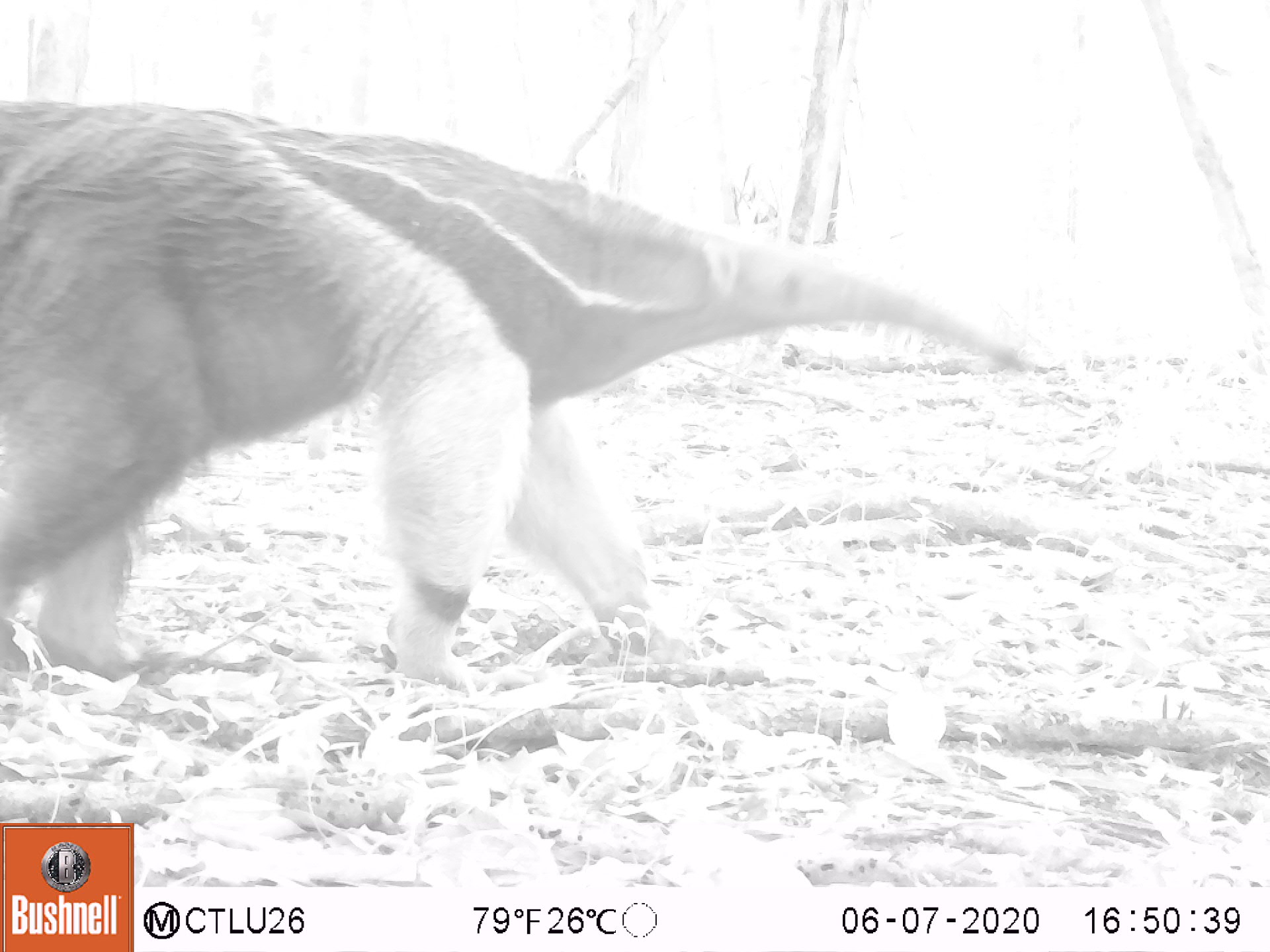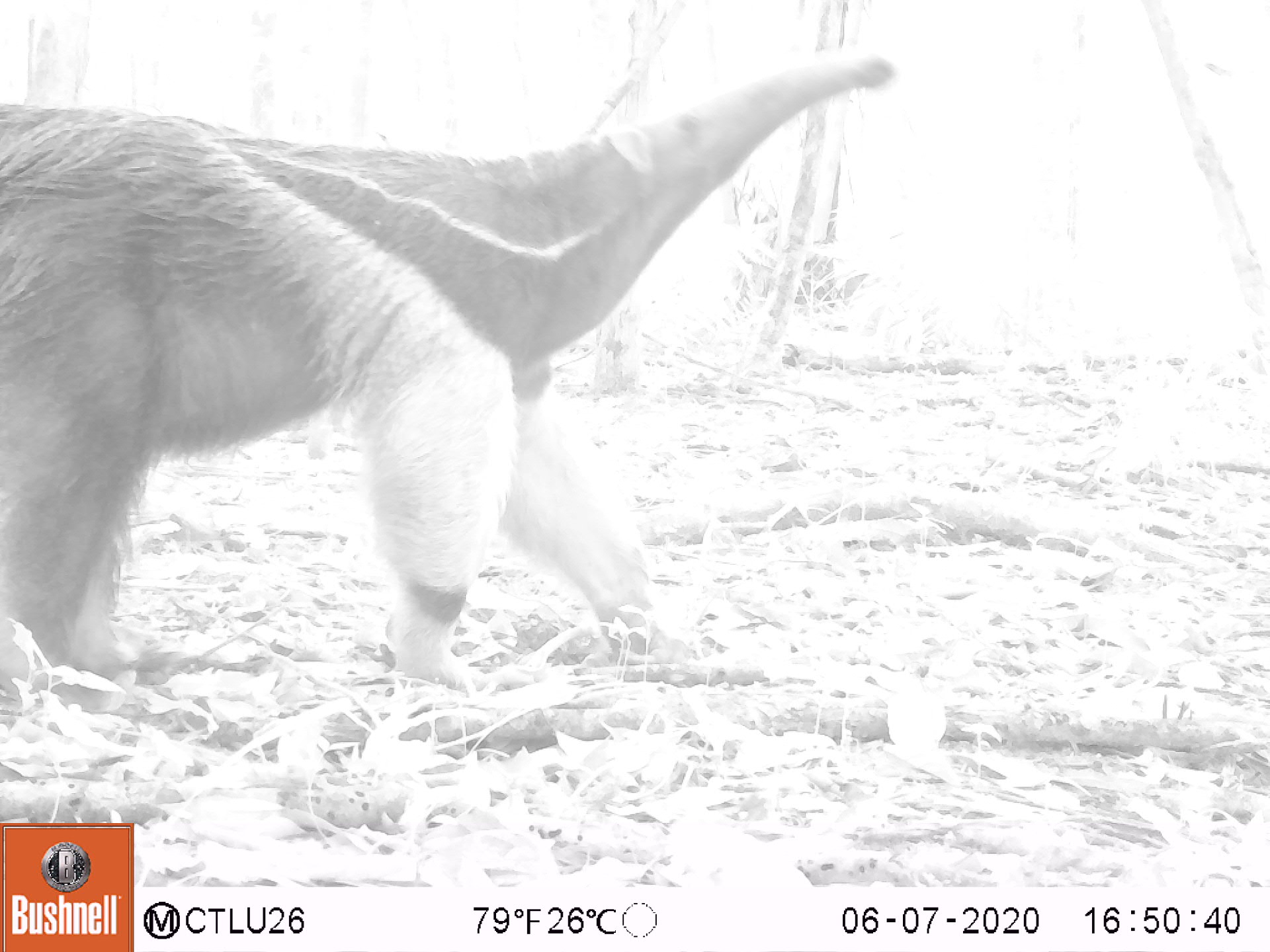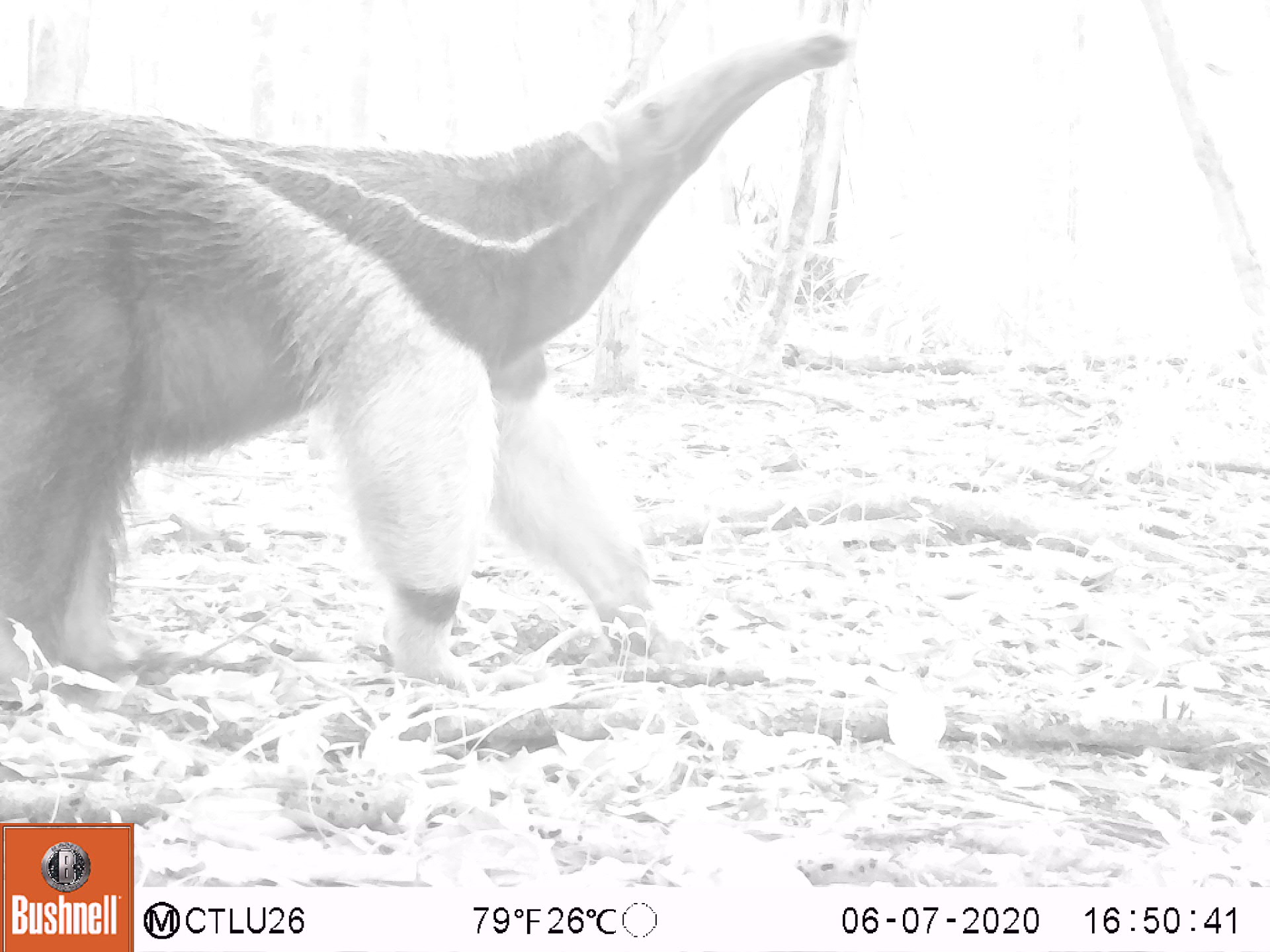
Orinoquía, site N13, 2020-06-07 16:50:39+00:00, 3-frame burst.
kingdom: Animalia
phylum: Chordata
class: Mammalia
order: Pilosa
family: Myrmecophagidae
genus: Myrmecophaga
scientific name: Myrmecophaga tridactyla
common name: giant anteater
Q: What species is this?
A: Giant anteater (Myrmecophaga tridactyla).